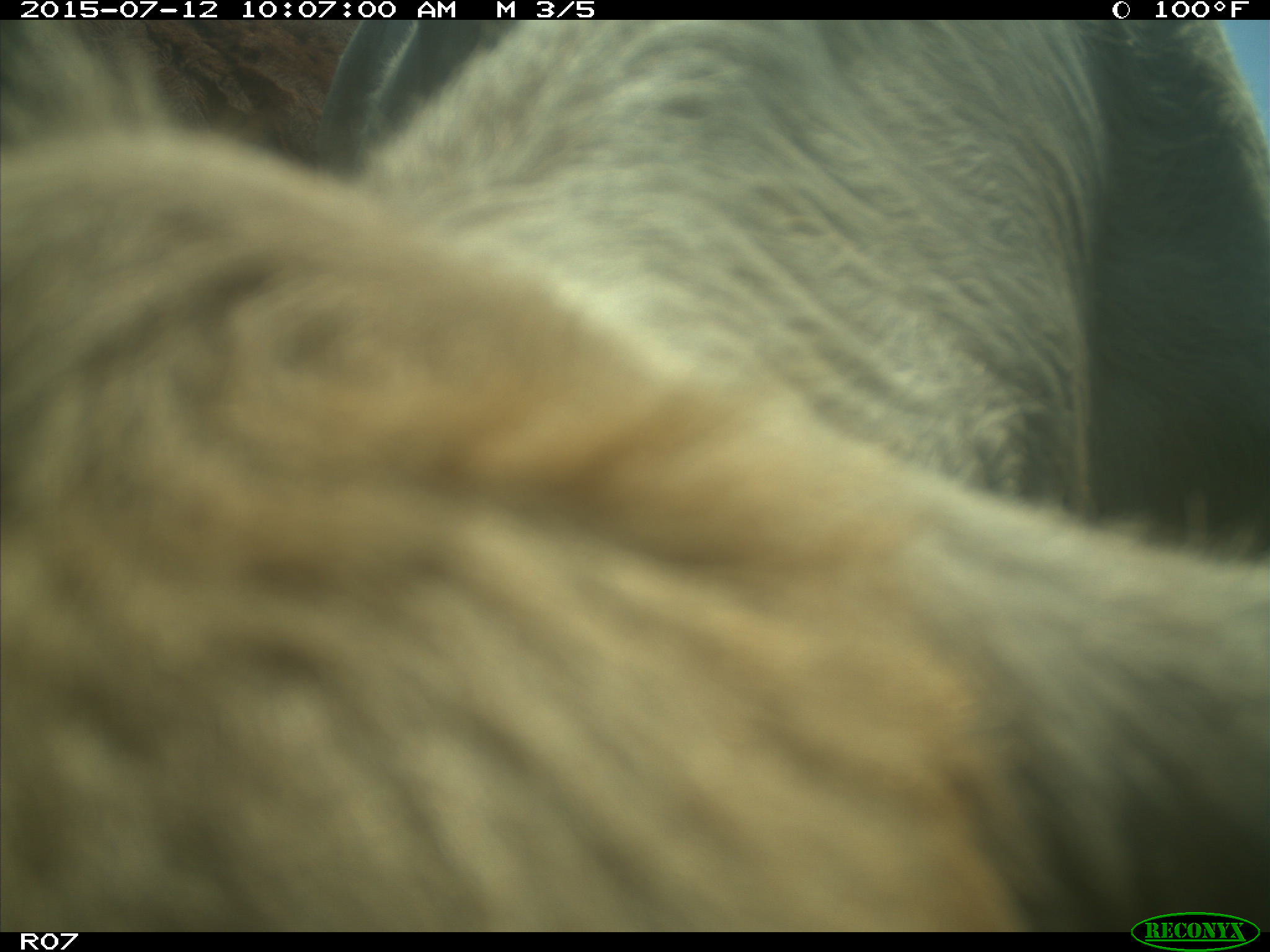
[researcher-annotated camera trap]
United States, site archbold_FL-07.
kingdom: Animalia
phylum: Chordata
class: Mammalia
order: Artiodactyla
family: Bovidae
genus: Bos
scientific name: Bos taurus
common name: domestic cow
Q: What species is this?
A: Bos taurus (domestic cow).